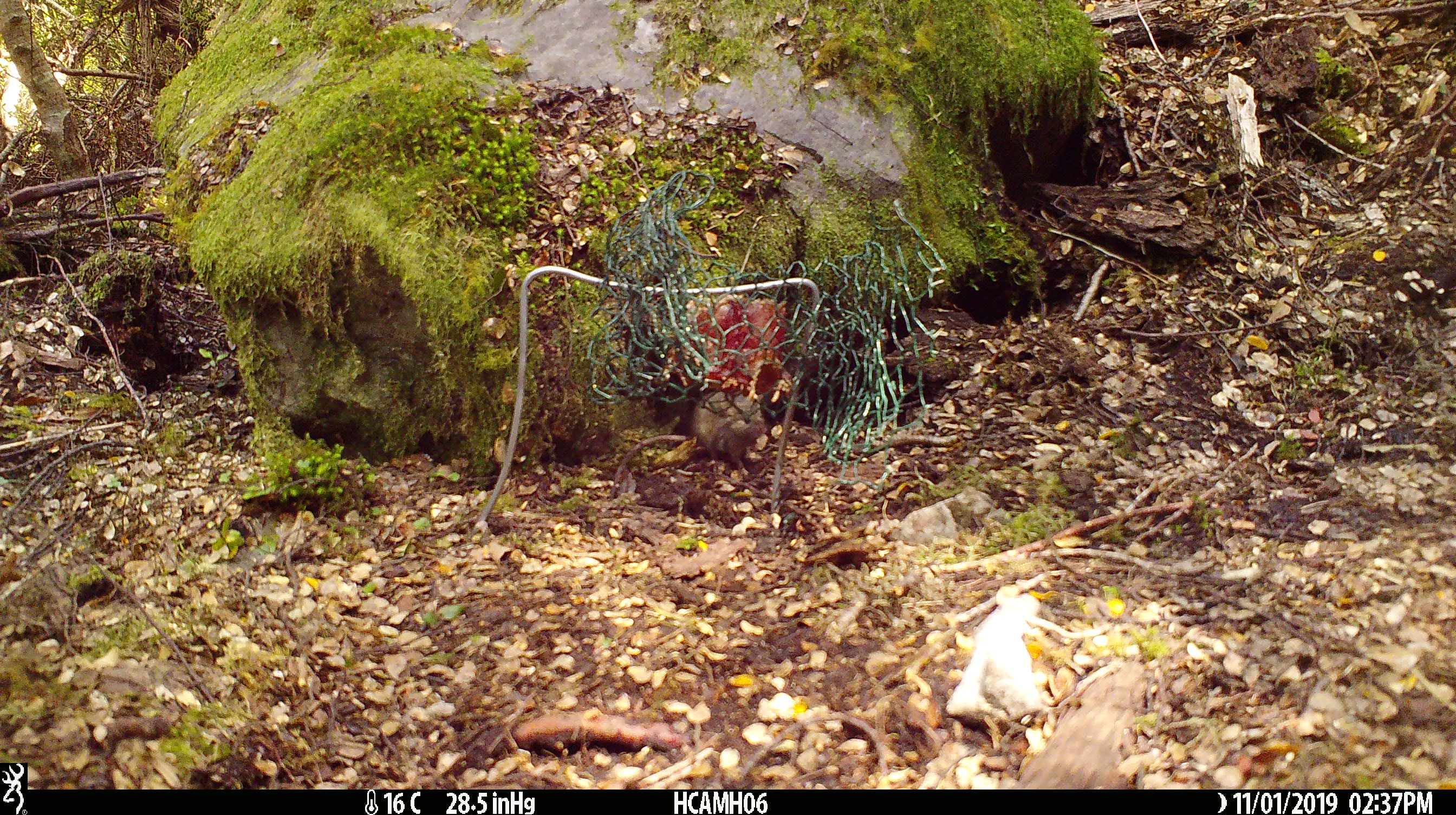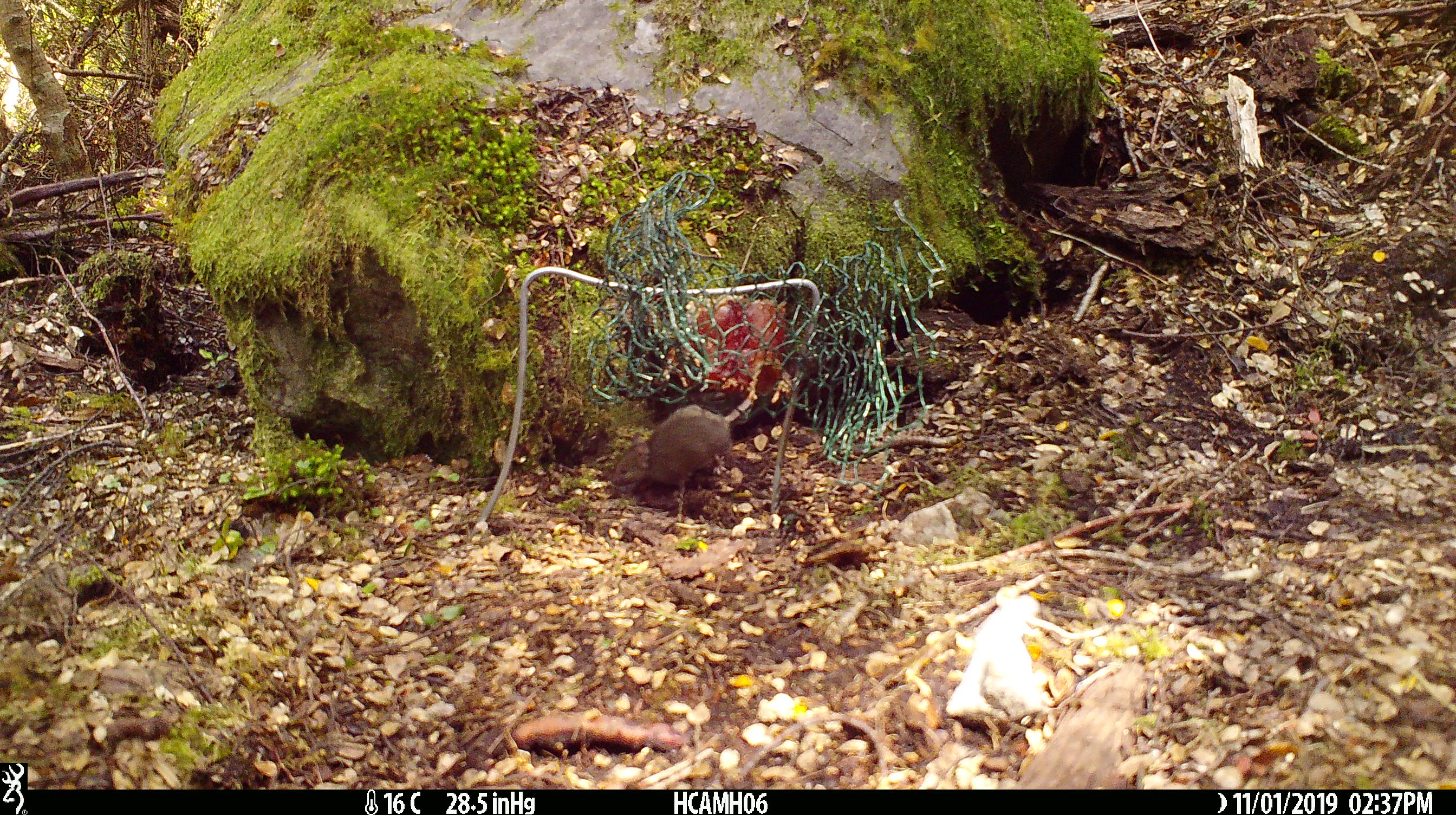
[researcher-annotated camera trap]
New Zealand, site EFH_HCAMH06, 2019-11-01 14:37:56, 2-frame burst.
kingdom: Animalia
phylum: Chordata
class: Mammalia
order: Rodentia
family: Muridae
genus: Mus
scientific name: Mus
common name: mouse